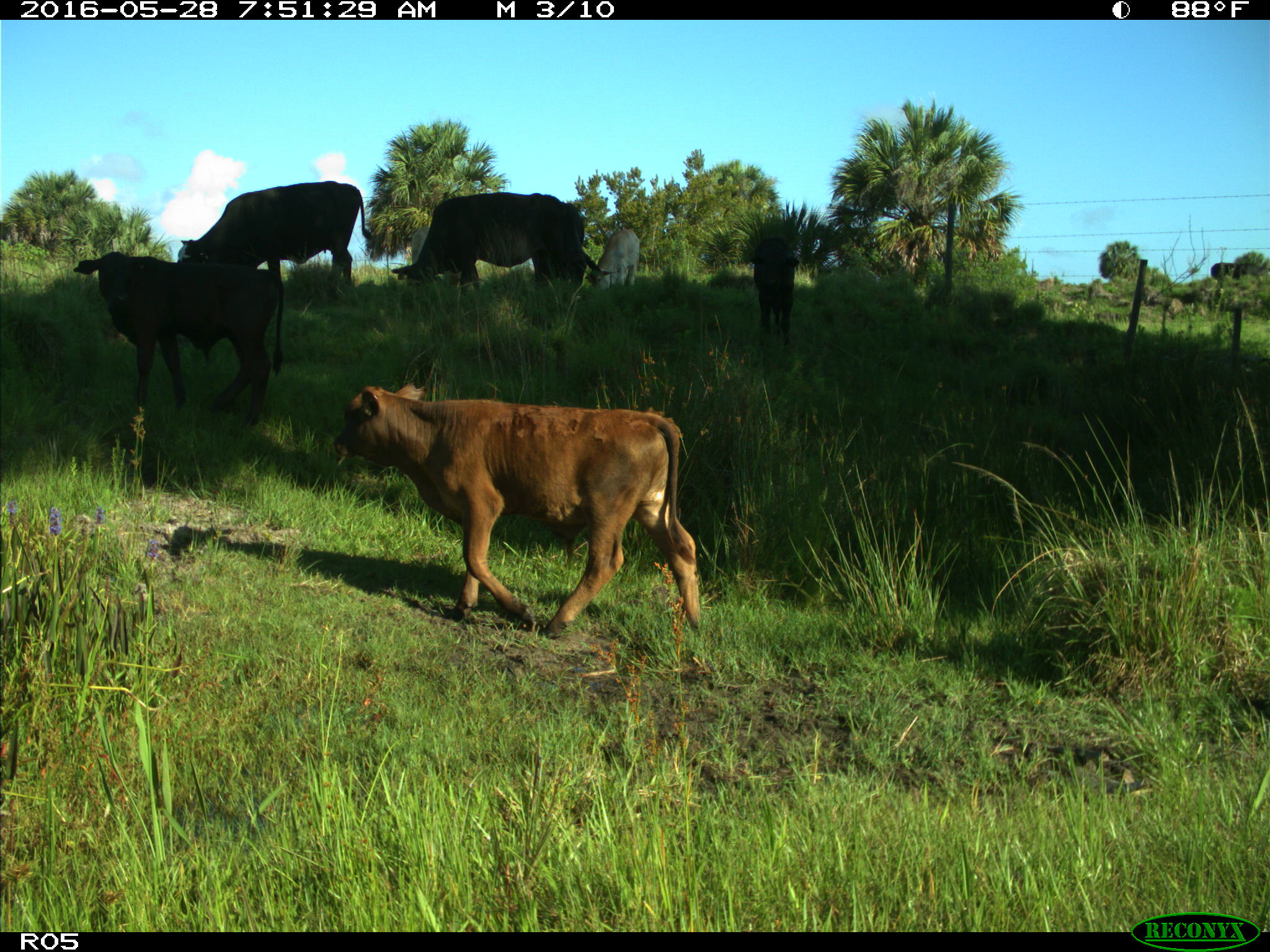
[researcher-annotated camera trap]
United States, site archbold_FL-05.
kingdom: Animalia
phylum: Chordata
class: Mammalia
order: Artiodactyla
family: Bovidae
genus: Bos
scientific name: Bos taurus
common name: domestic cow